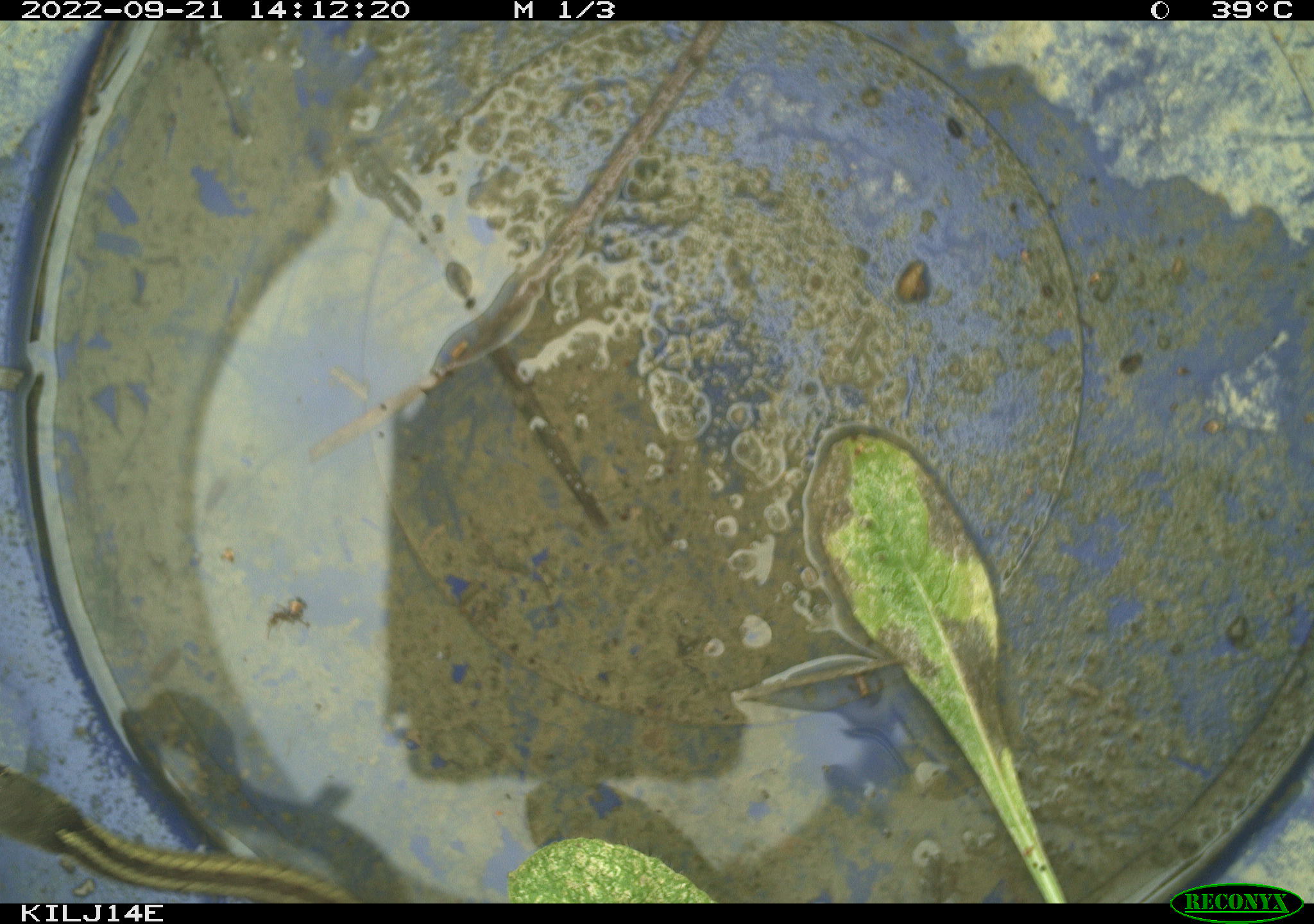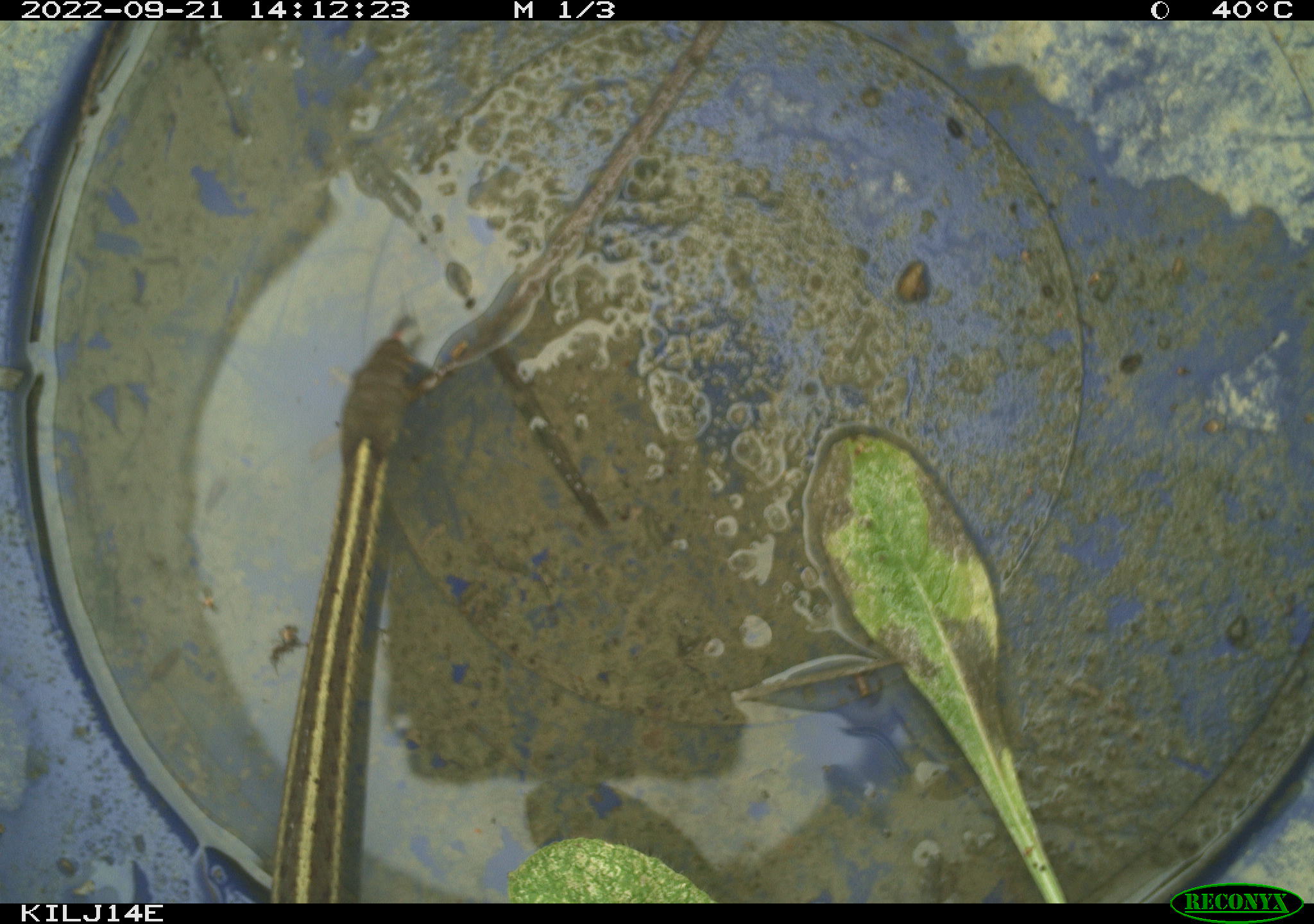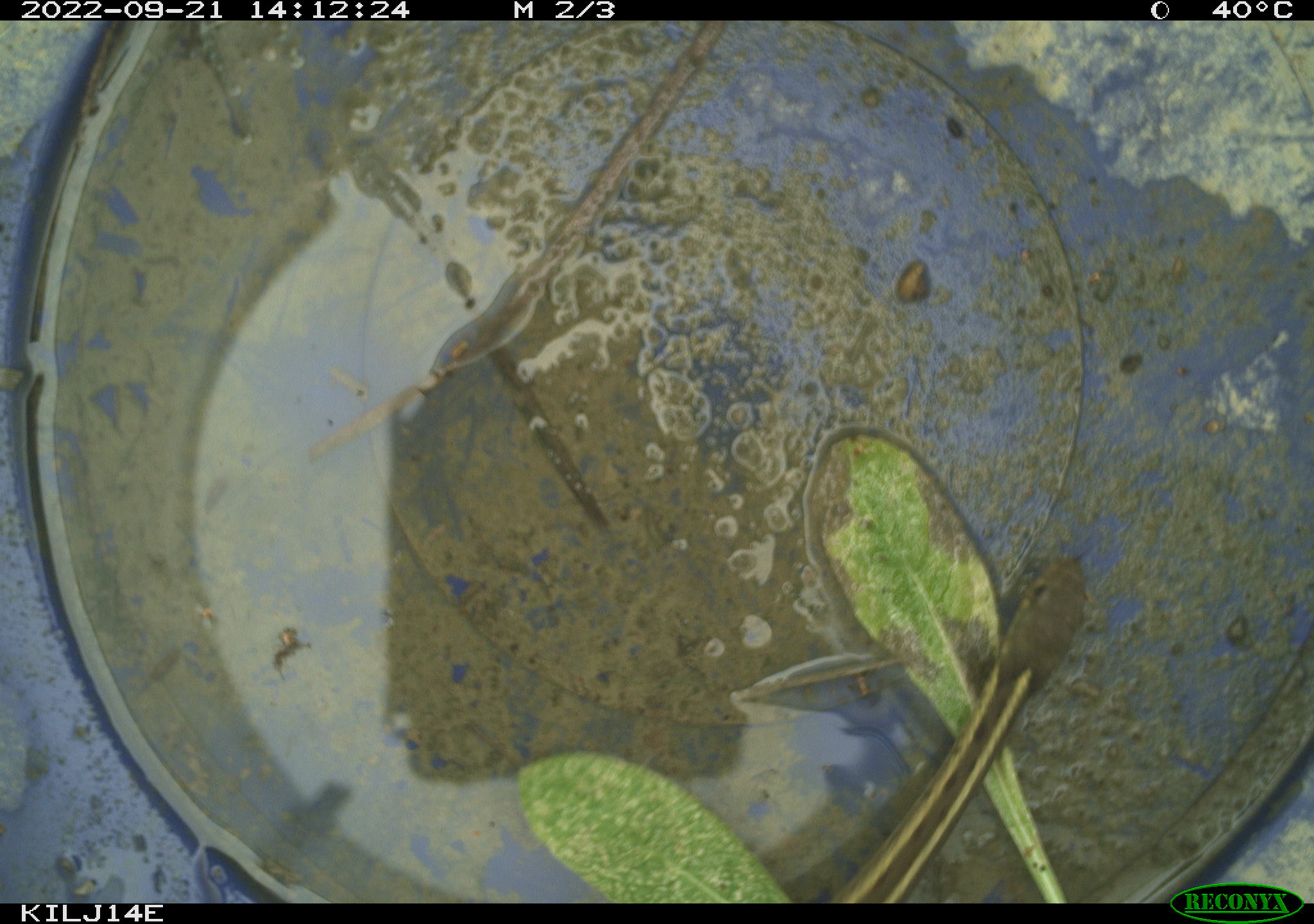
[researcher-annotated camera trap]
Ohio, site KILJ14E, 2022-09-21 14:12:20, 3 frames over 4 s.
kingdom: Animalia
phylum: Chordata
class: Reptilia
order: Squamata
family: Colubridae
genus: Thamnophis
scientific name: Thamnophis sirtalis sirtalis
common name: eastern gartersnake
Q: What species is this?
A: Eastern gartersnake (Thamnophis sirtalis sirtalis).